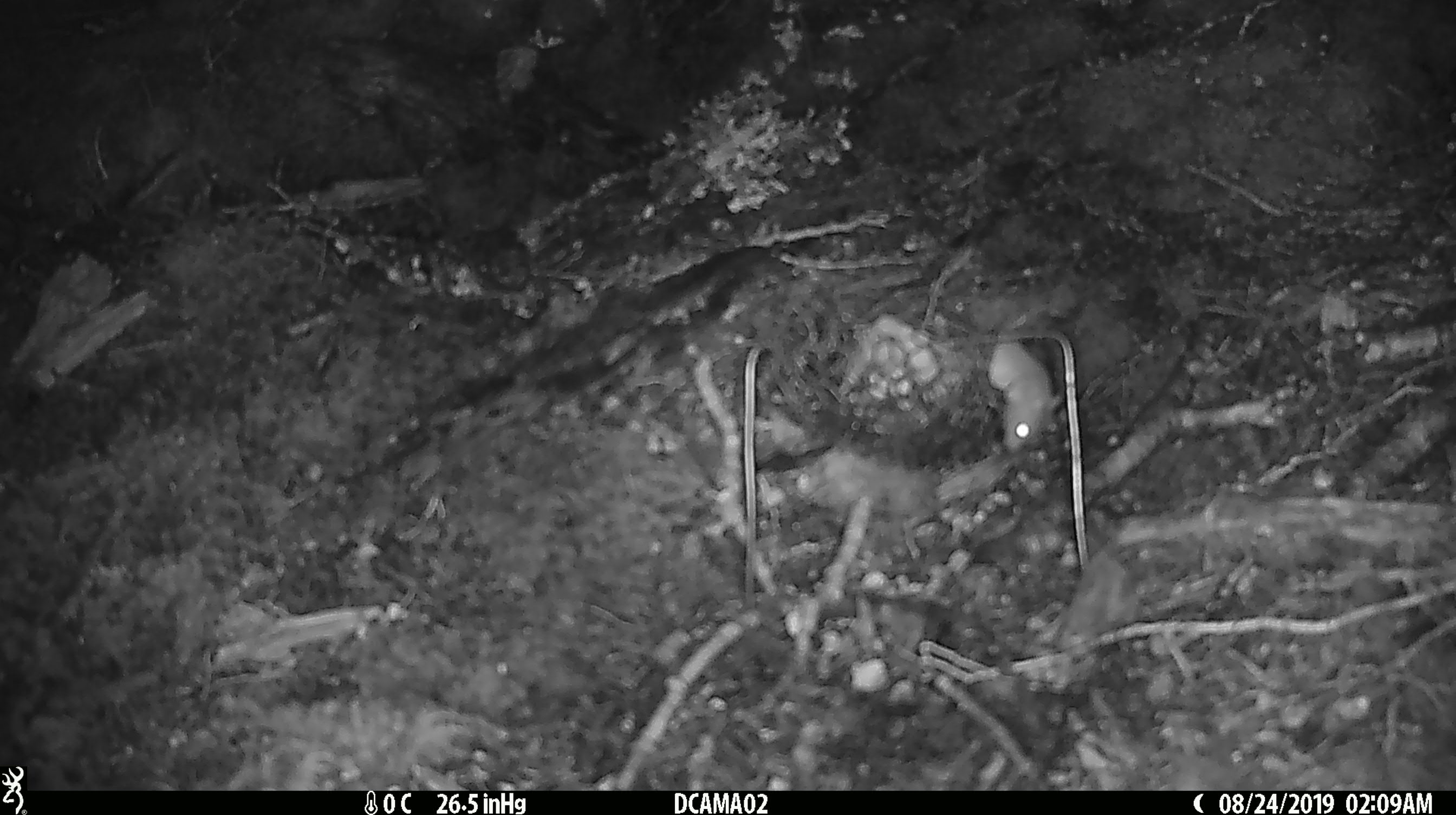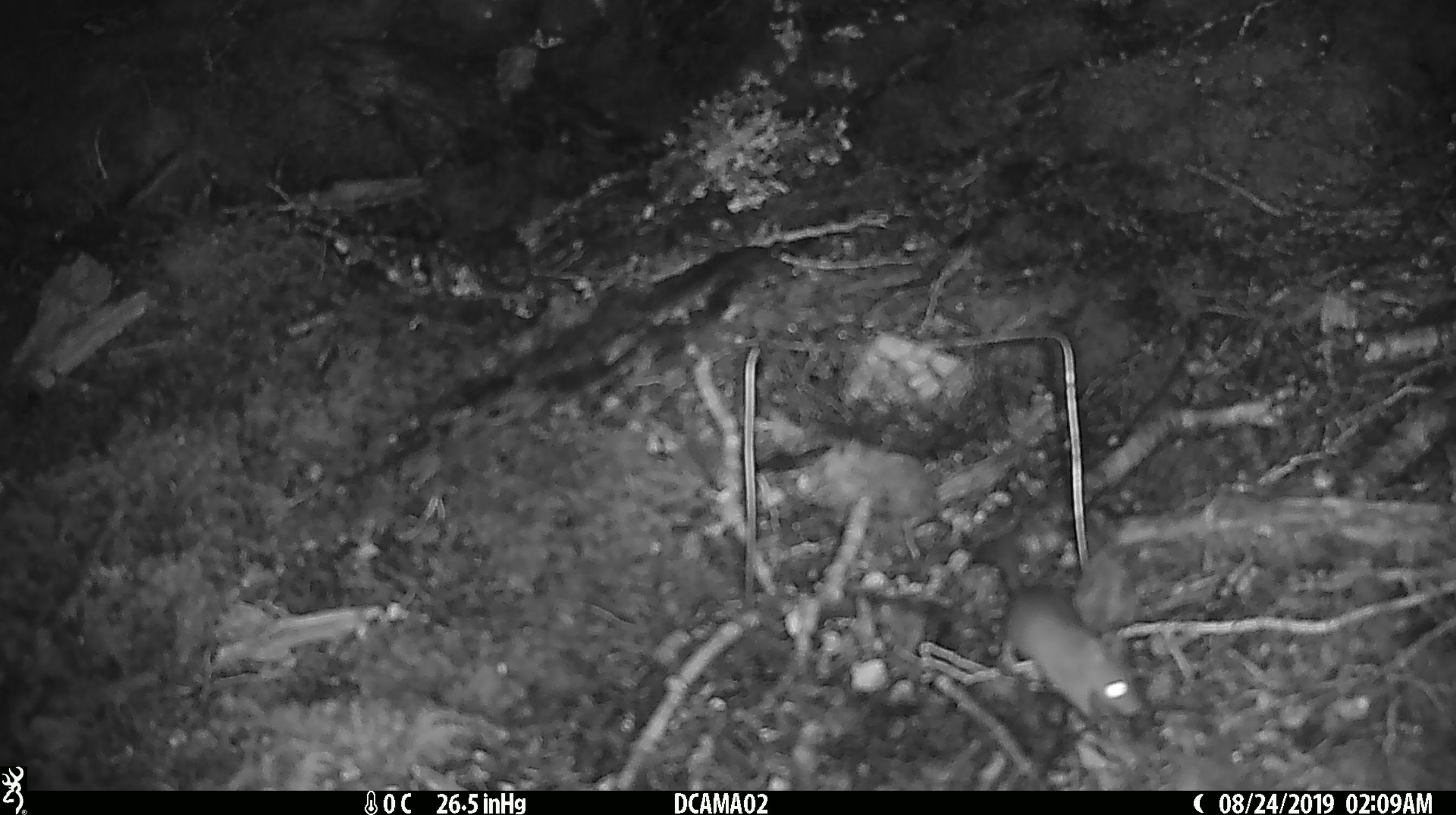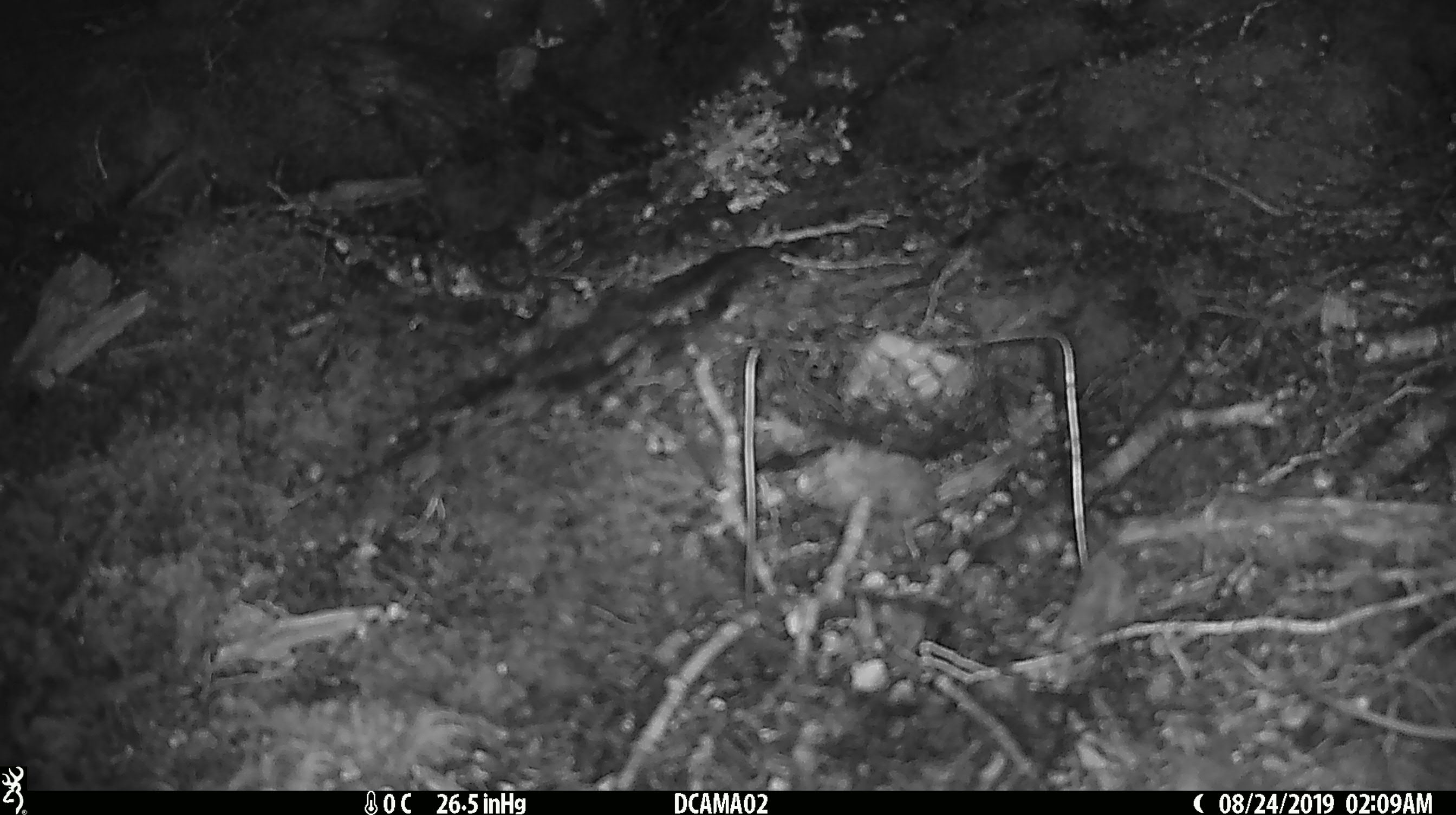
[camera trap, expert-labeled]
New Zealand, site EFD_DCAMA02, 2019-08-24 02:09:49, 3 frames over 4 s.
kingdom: Animalia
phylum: Chordata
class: Mammalia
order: Rodentia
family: Muridae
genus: Mus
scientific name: Mus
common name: mouse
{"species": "mouse (Mus)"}